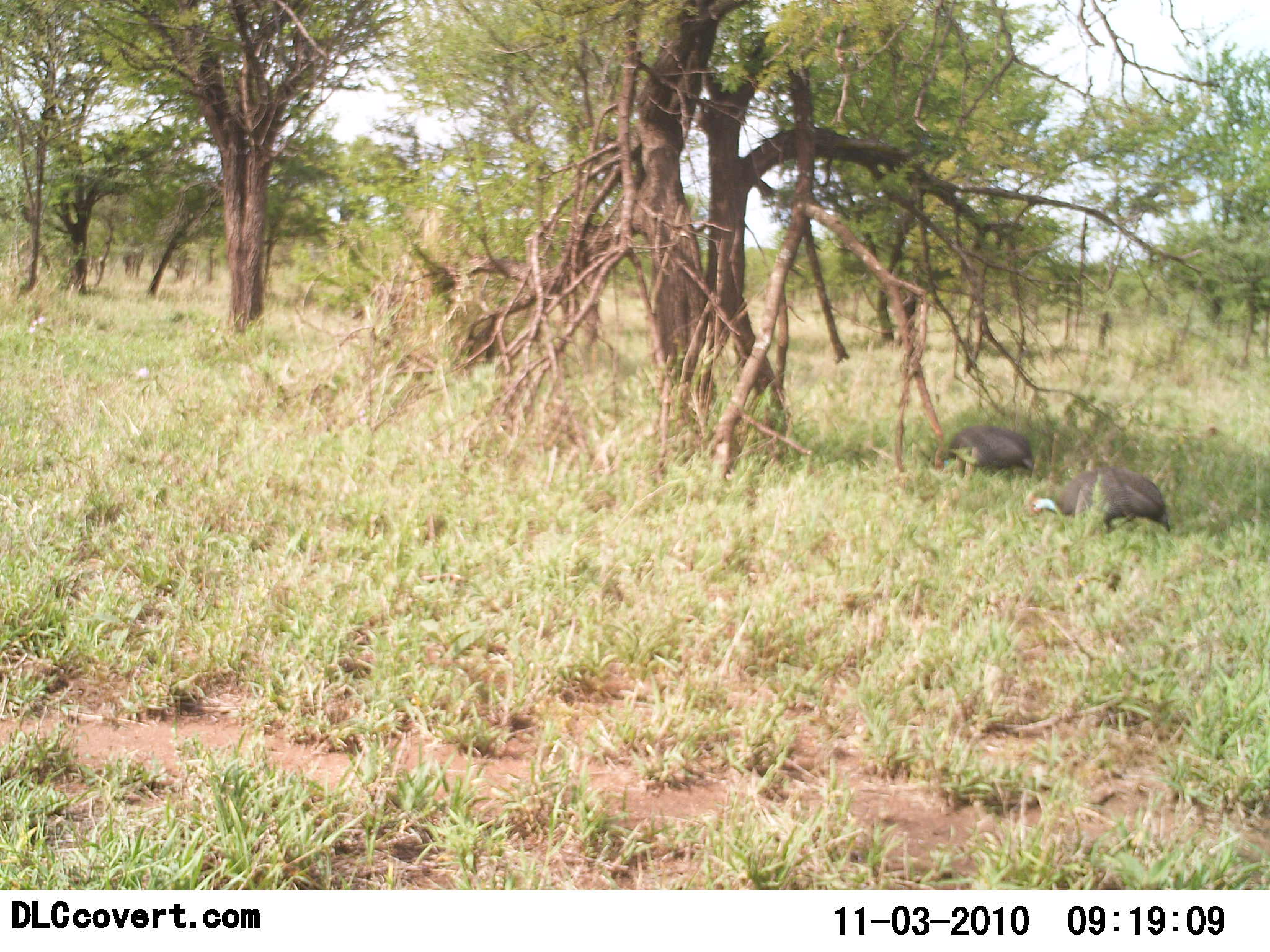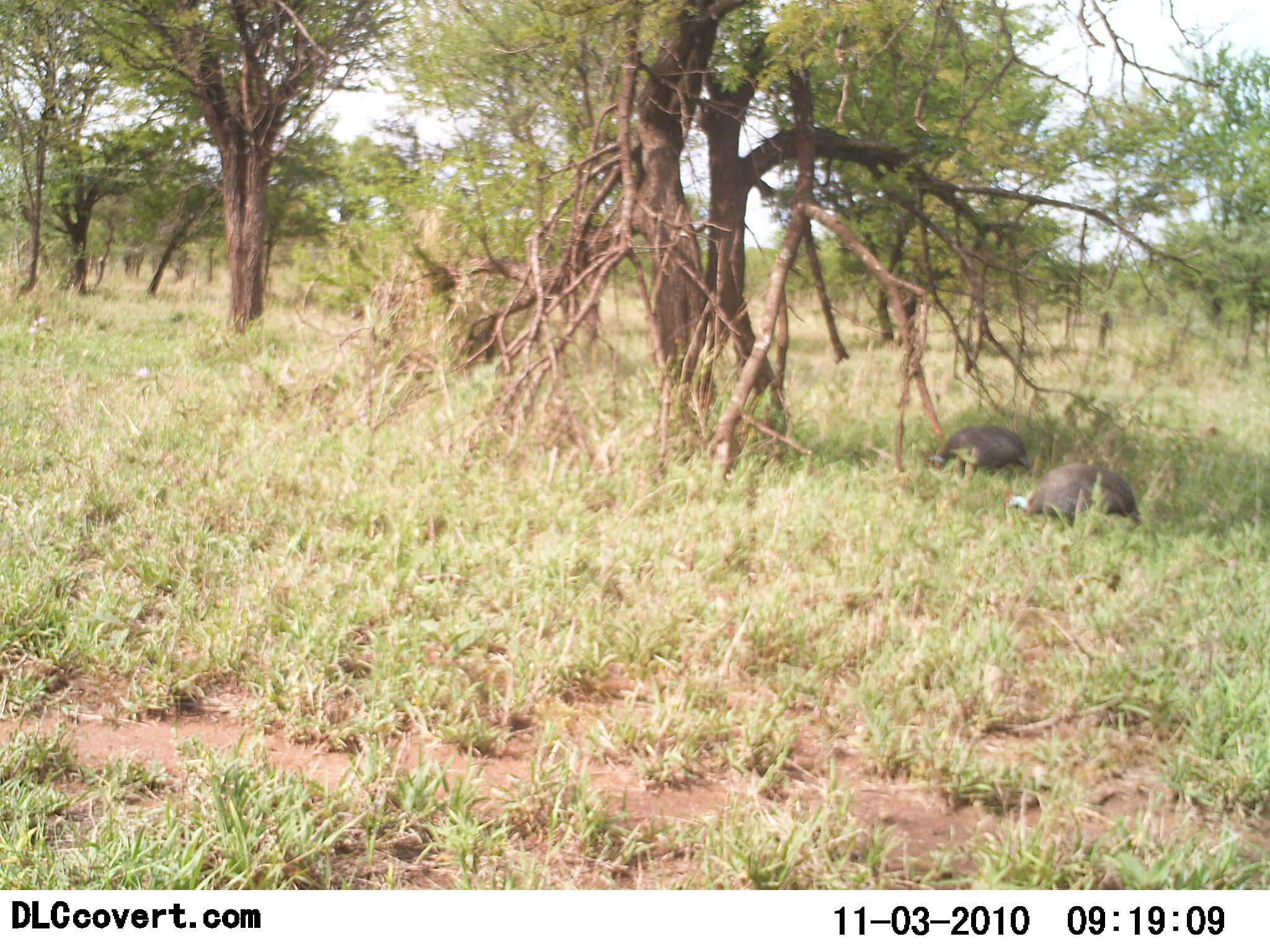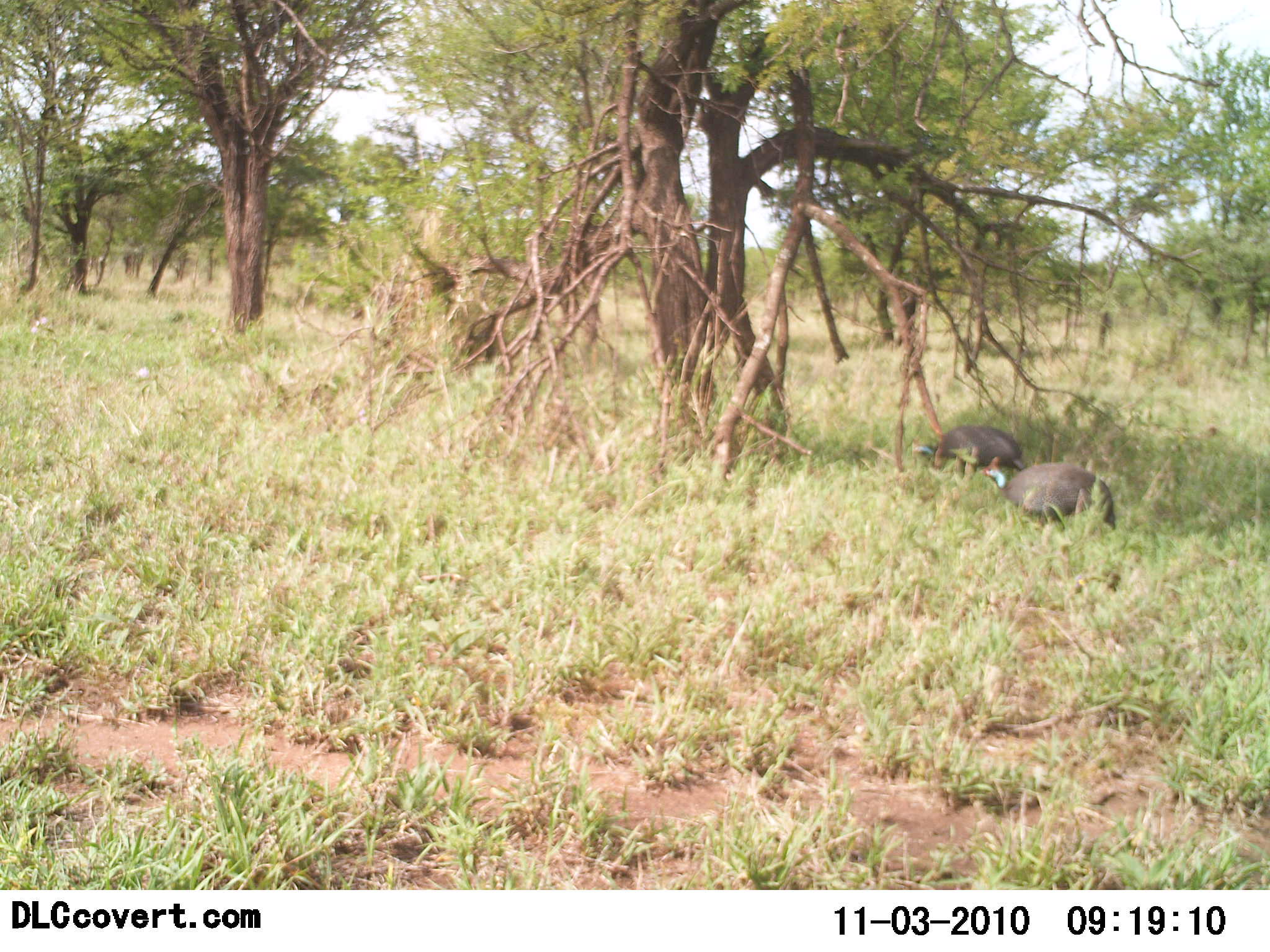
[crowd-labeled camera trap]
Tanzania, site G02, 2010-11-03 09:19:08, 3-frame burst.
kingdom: Animalia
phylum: Chordata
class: Aves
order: Galliformes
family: Numididae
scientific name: Numididae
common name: guinea fowl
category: guineafowl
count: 2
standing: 0%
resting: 0%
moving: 57%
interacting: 0%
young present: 0%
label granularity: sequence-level